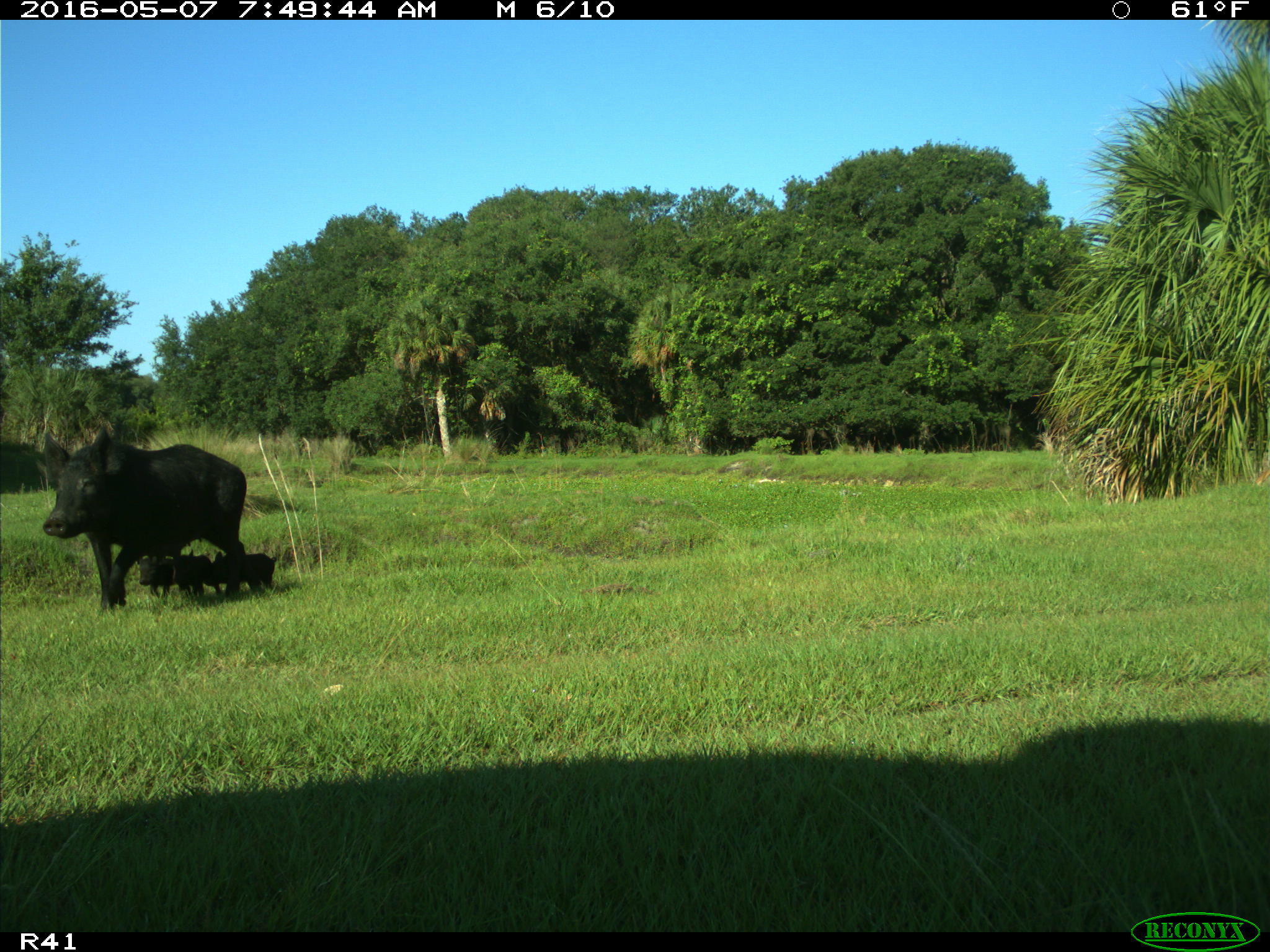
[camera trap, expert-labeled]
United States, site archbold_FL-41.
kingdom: Animalia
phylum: Chordata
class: Mammalia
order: Artiodactyla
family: Suidae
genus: Sus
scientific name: Sus scrofa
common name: wild boar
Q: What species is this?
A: Sus scrofa (wild boar).